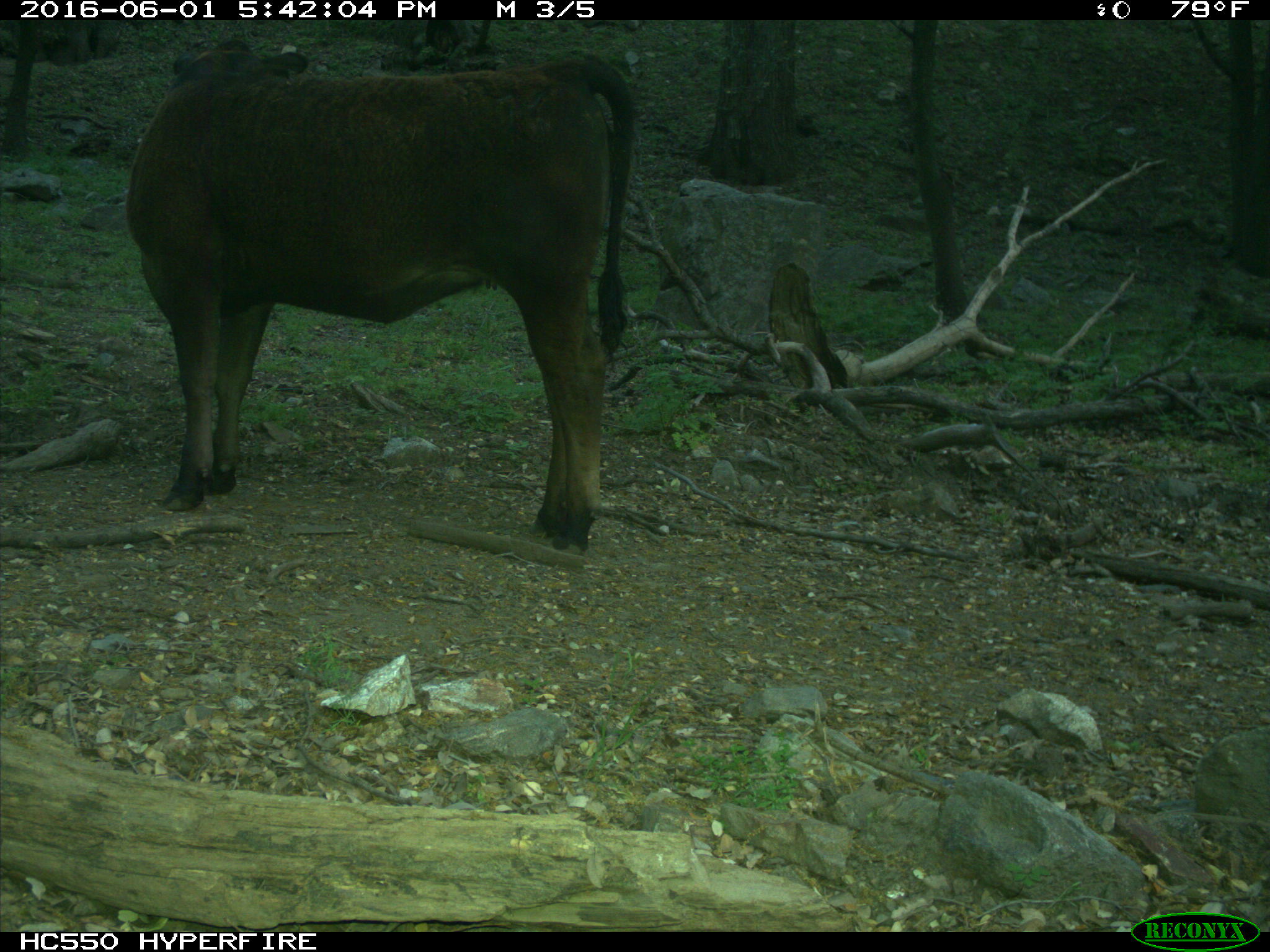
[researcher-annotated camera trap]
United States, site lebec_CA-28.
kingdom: Animalia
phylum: Chordata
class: Mammalia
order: Artiodactyla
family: Bovidae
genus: Bos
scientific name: Bos taurus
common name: domestic cow